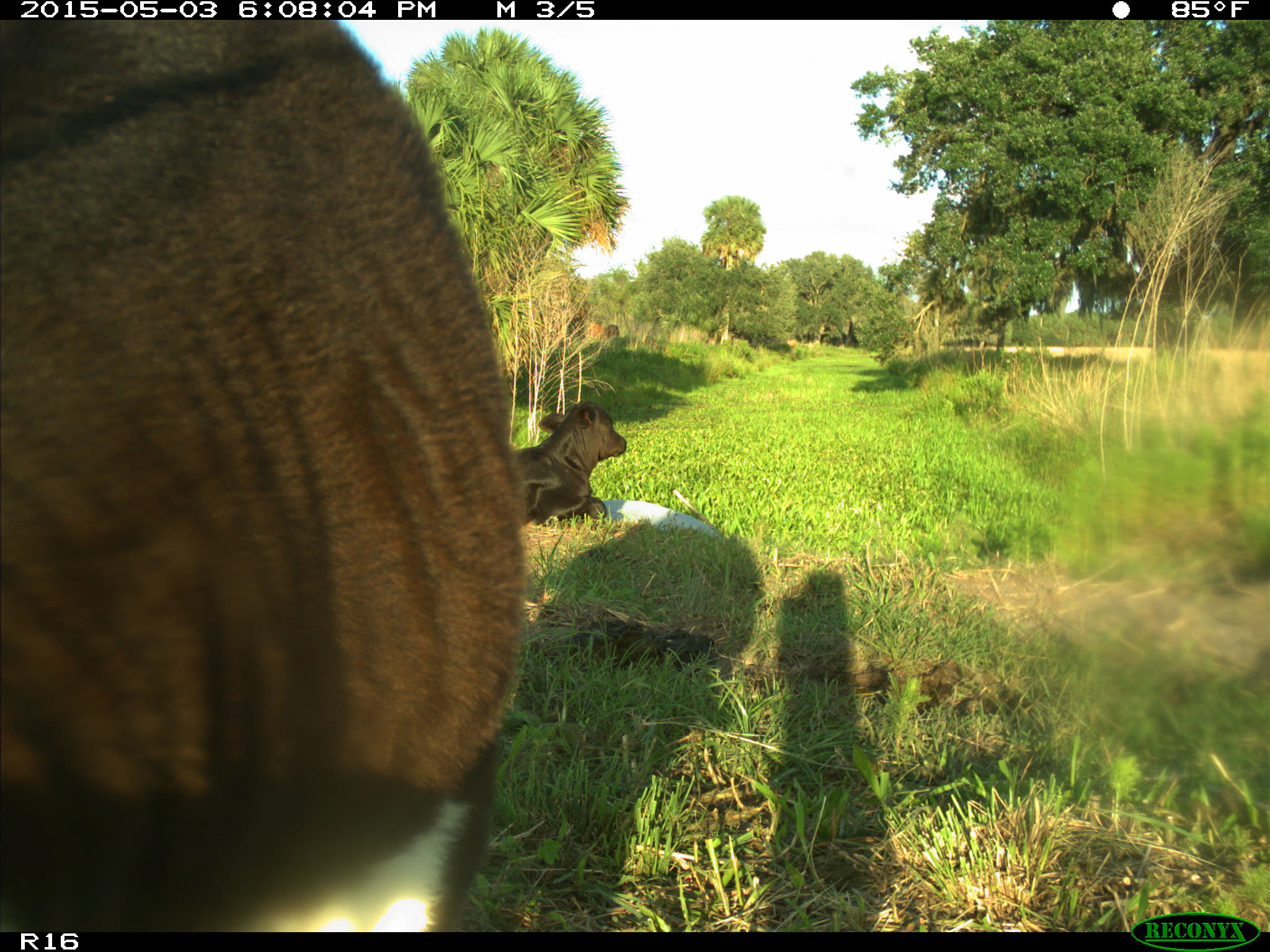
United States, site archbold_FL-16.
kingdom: Animalia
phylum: Chordata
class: Mammalia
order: Artiodactyla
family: Bovidae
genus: Bos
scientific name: Bos taurus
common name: domestic cow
Bos taurus (domestic cow).